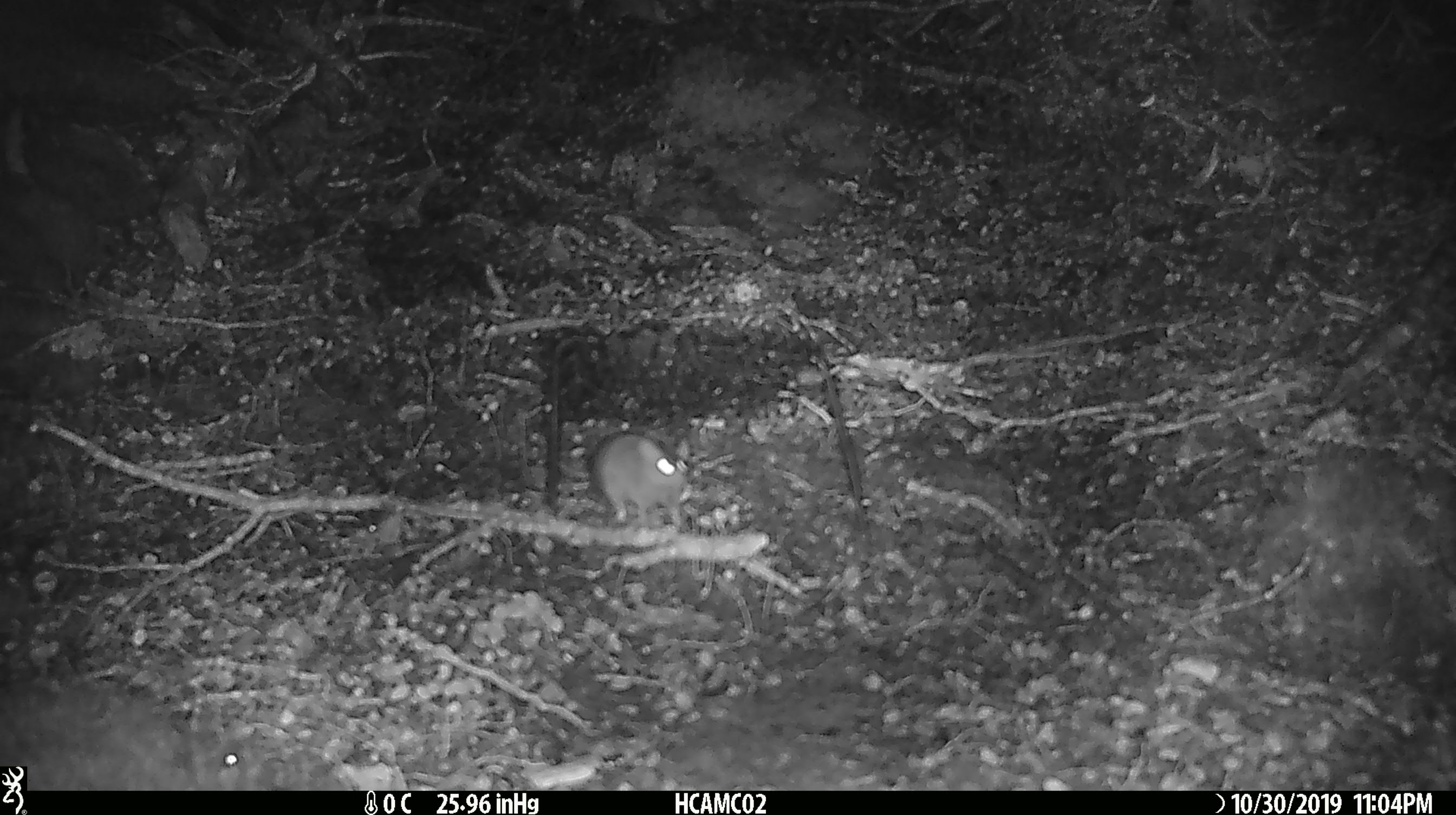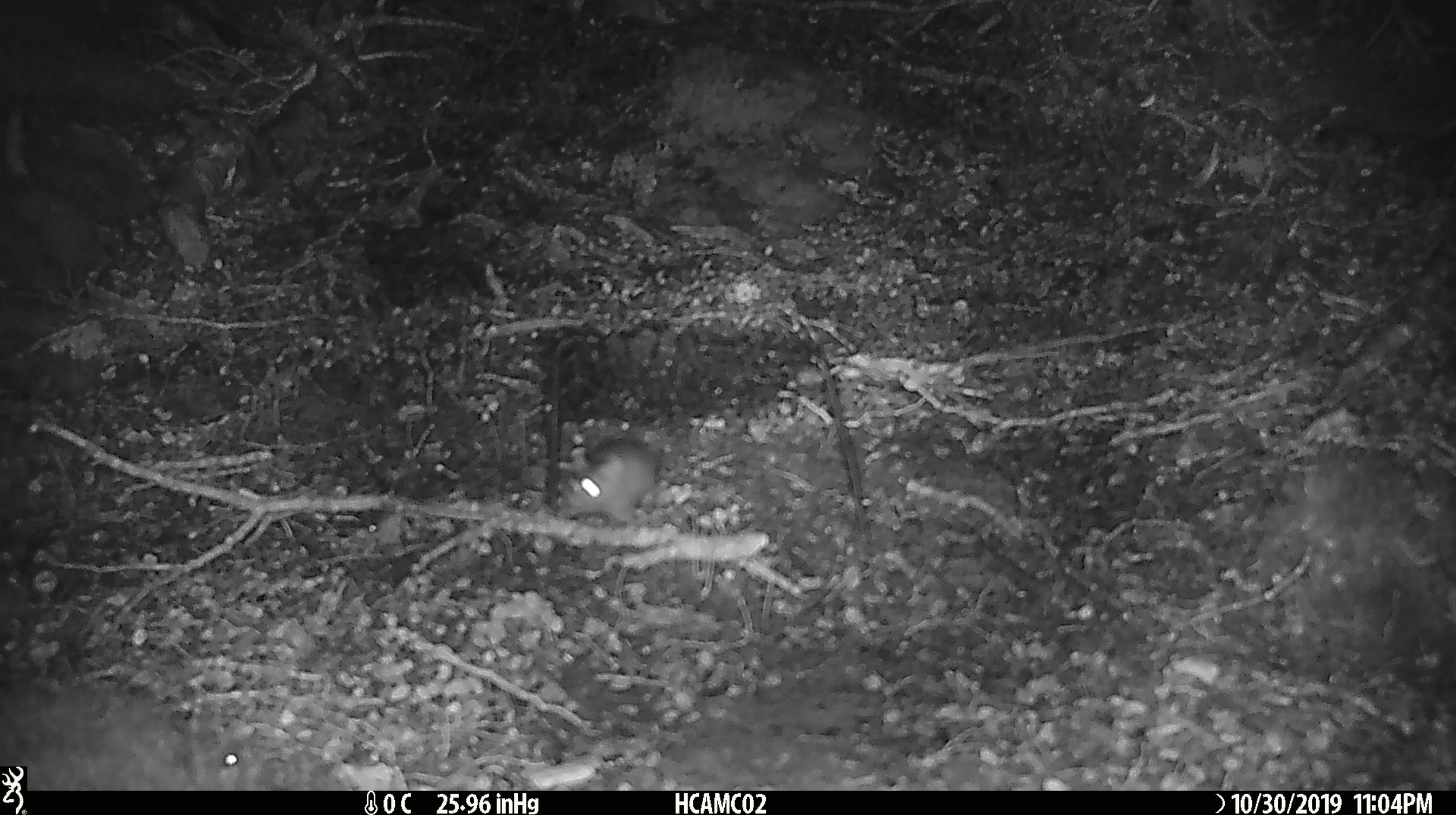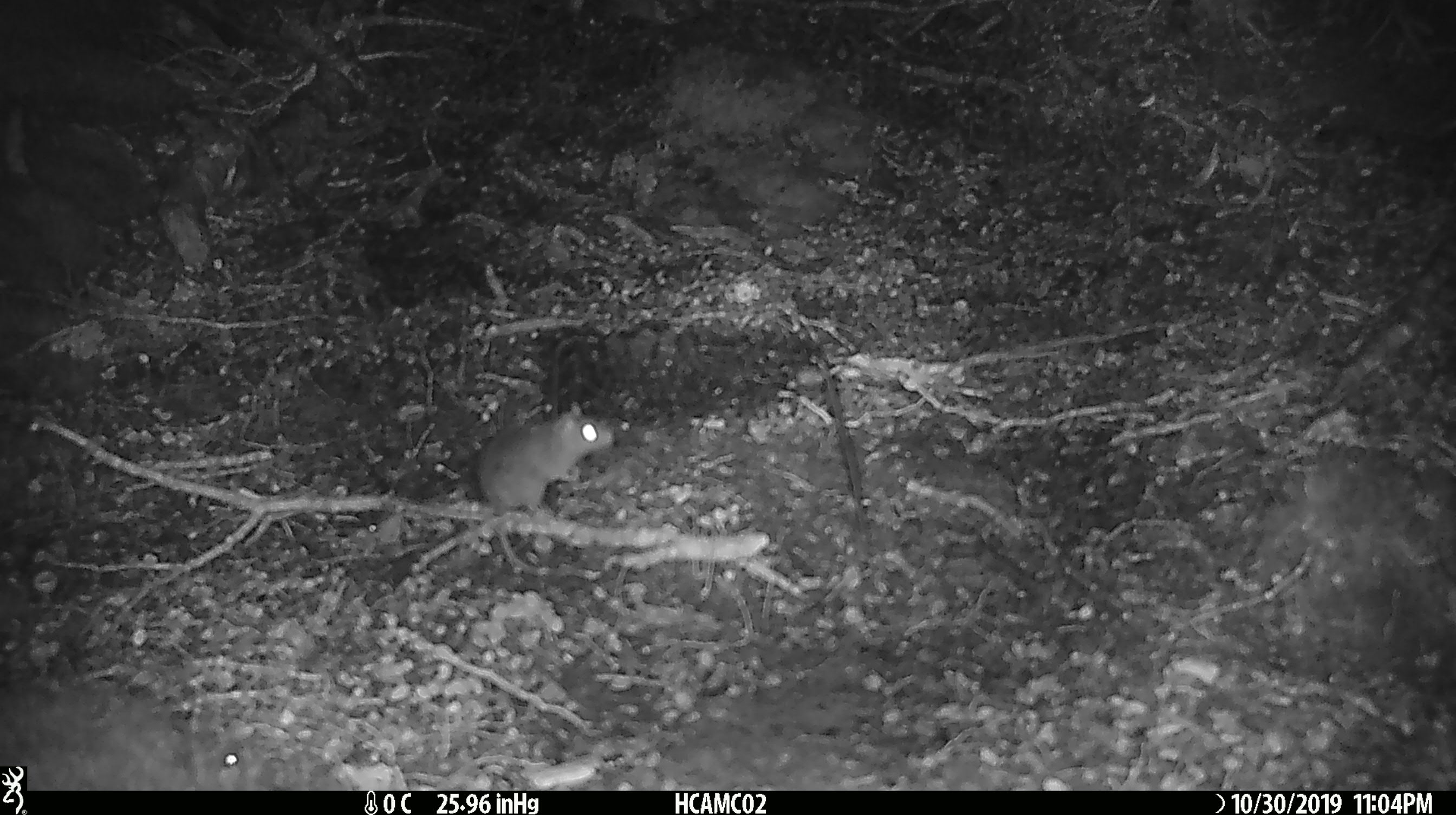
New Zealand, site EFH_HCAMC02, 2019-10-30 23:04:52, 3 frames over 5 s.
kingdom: Animalia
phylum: Chordata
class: Mammalia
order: Rodentia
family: Muridae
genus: Mus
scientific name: Mus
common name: mouse